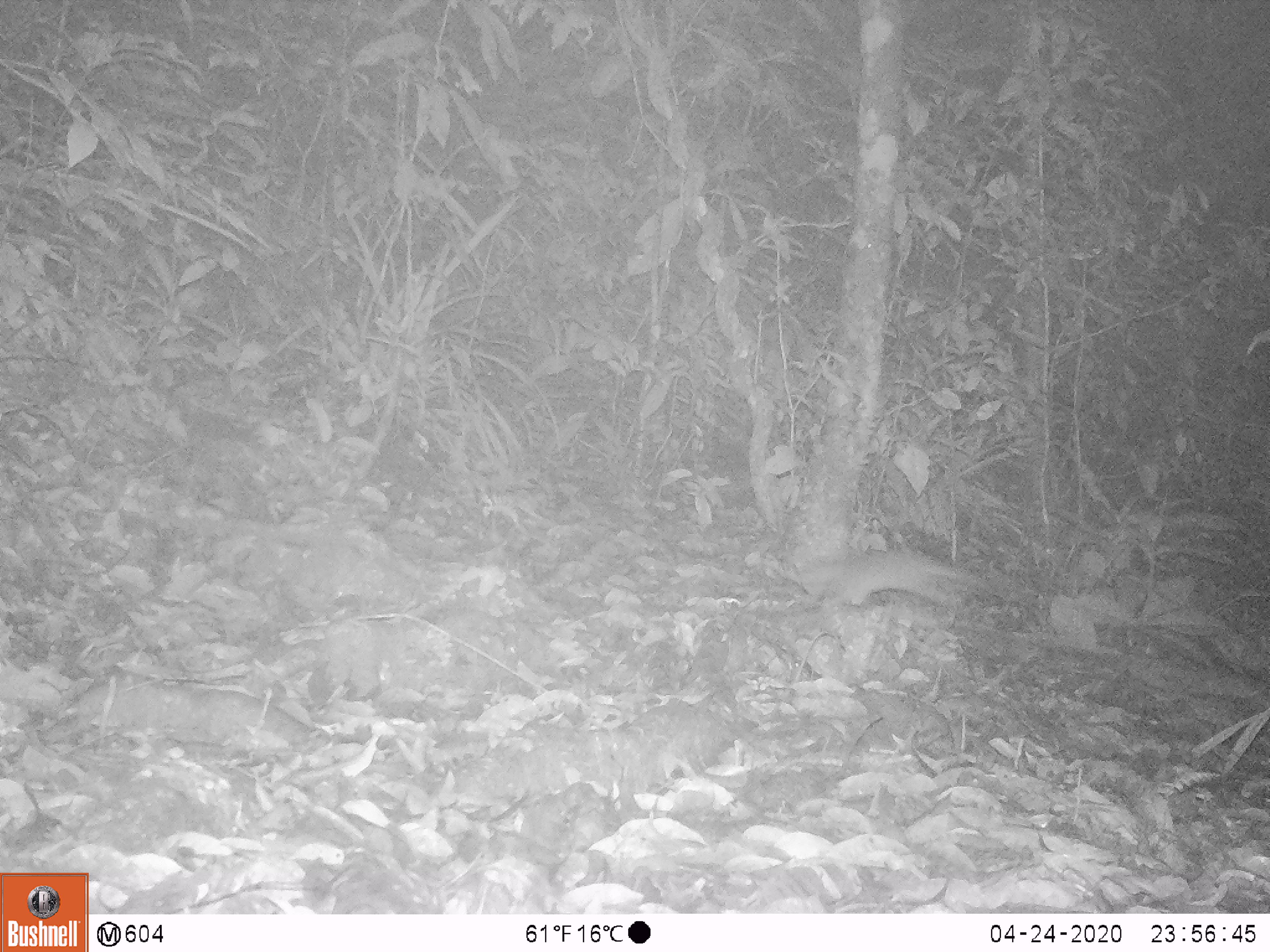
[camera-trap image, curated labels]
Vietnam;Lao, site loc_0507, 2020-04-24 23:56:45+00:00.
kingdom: Animalia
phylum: Chordata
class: Mammalia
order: Rodentia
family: Muridae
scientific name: Muridae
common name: old-world mice and rats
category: unidentified murid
Unidentified murid (old-world mice and rats) (Muridae). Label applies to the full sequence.